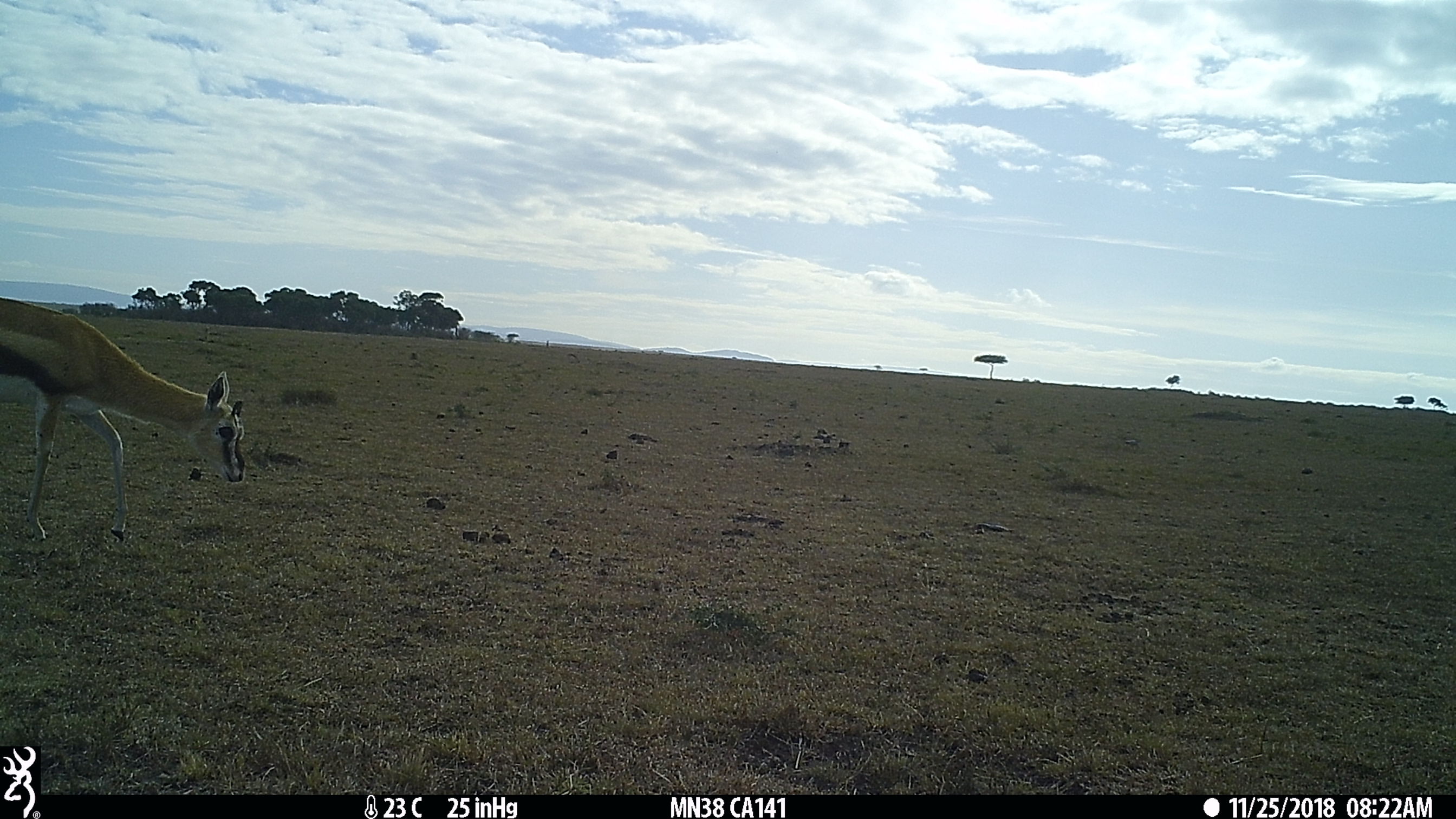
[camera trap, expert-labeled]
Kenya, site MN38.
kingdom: Animalia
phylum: Chordata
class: Mammalia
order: Artiodactyla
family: Bovidae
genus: Eudorcas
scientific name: Eudorcas thomsonii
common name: thomon's gazelle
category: gazelle thomsons